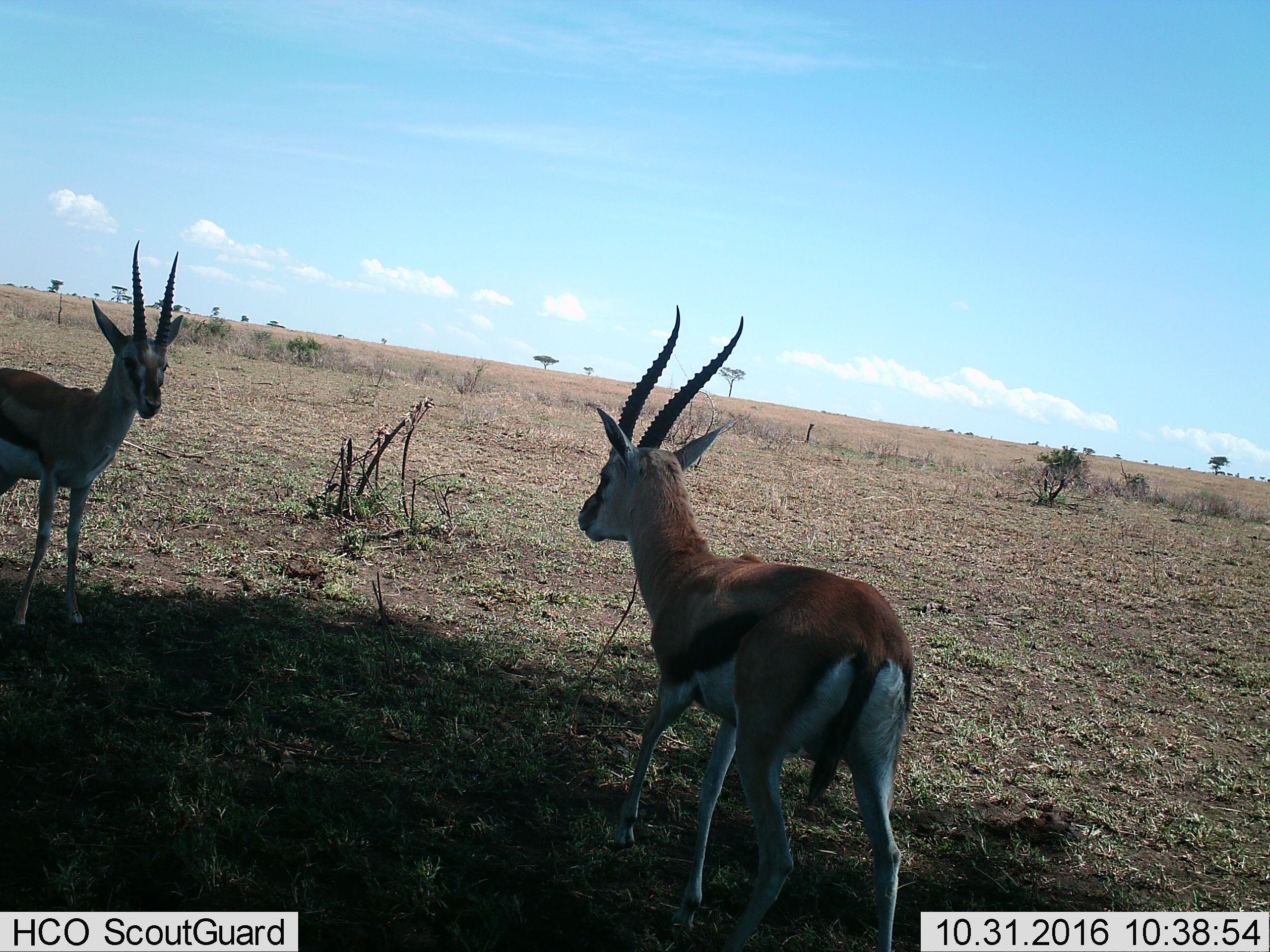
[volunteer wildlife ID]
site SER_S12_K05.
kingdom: Animalia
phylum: Chordata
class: Mammalia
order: Artiodactyla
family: Bovidae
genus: Eudorcas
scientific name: Eudorcas thomsonii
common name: thomson's gazelle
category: gazellethomsons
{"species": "gazellethomsons (thomson's gazelle) (Eudorcas thomsonii)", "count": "2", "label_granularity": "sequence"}